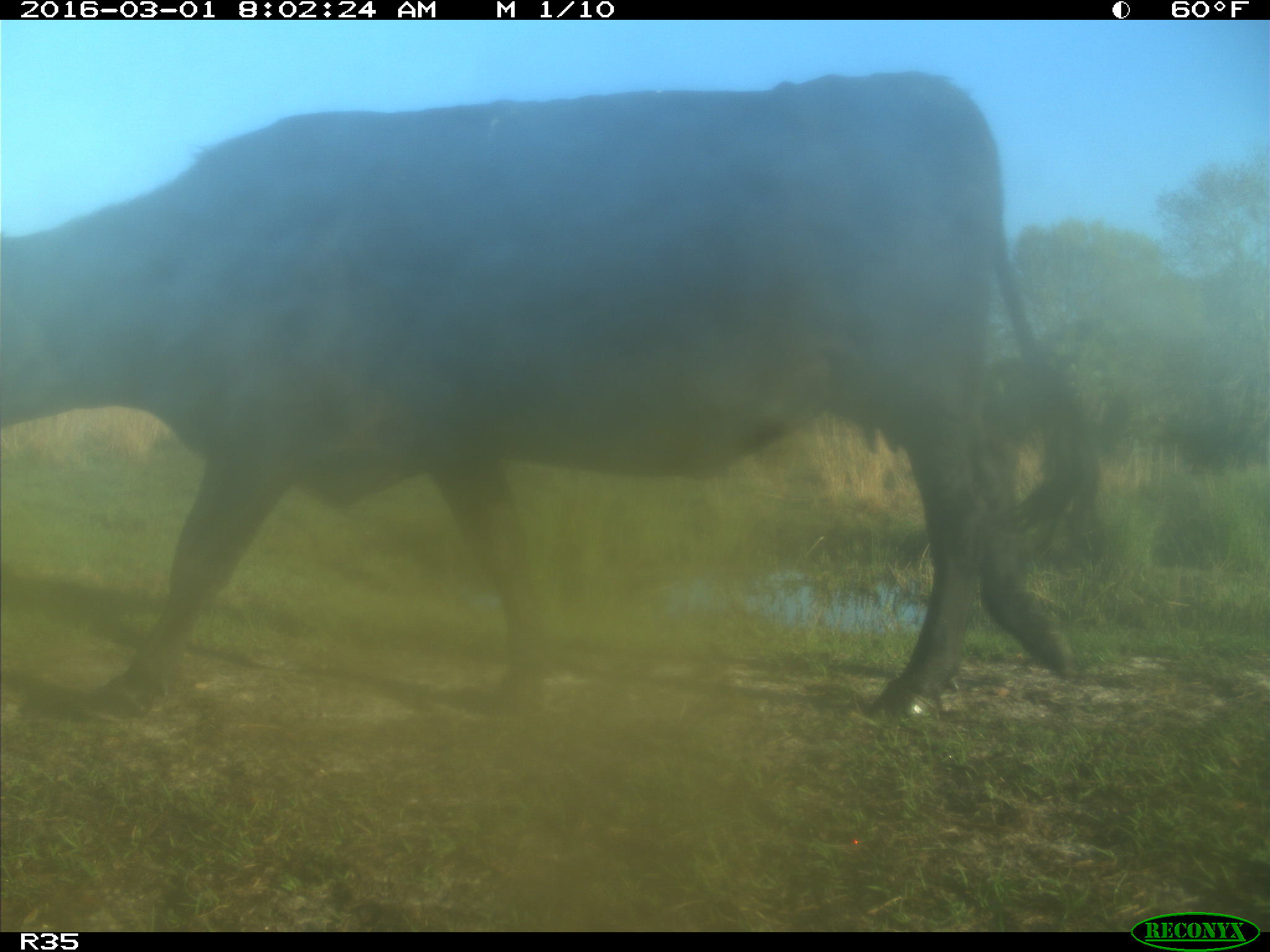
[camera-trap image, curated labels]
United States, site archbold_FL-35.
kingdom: Animalia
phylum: Chordata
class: Mammalia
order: Artiodactyla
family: Bovidae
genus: Bos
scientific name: Bos taurus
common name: domestic cow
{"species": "Bos taurus (domestic cow)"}